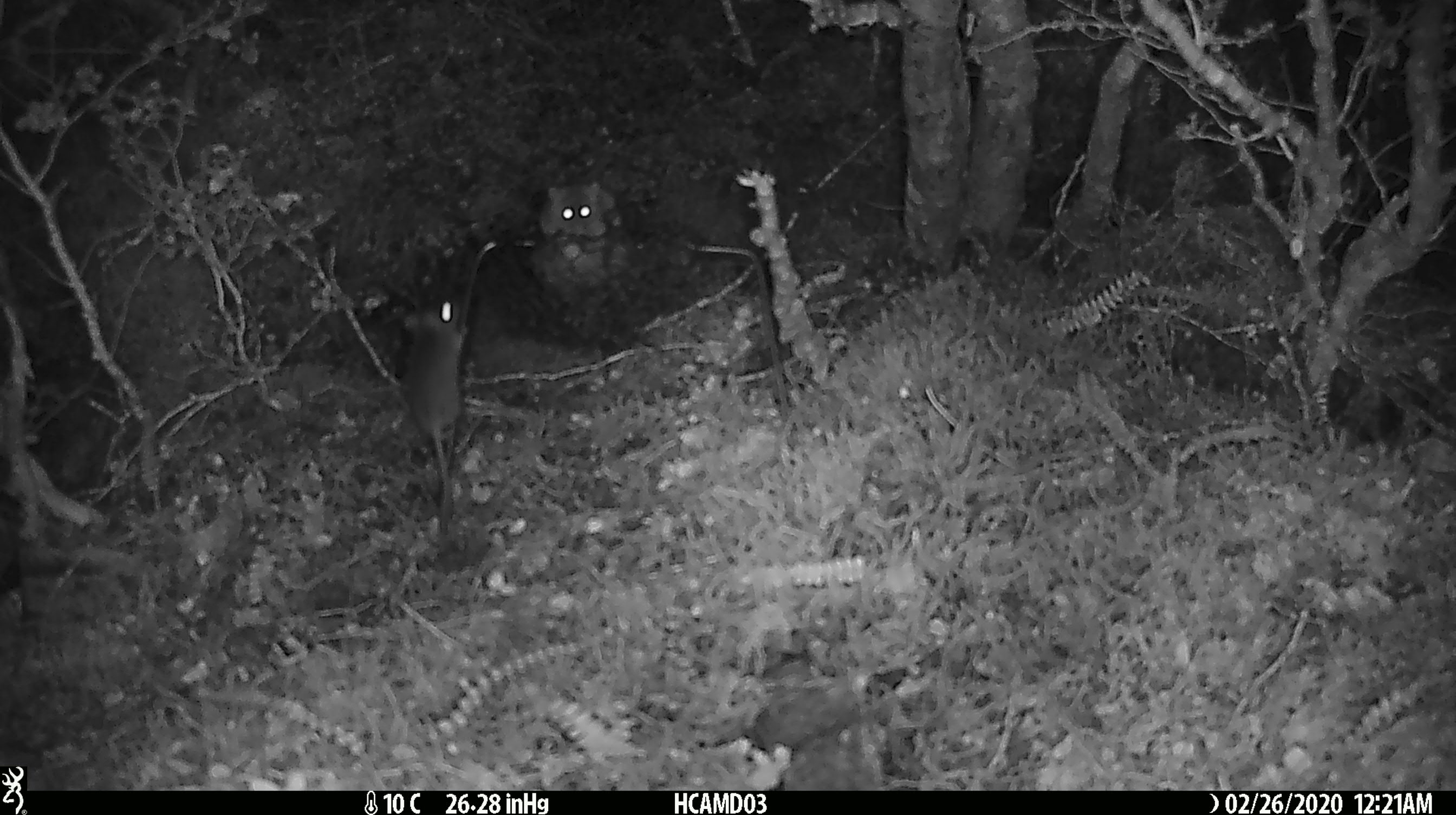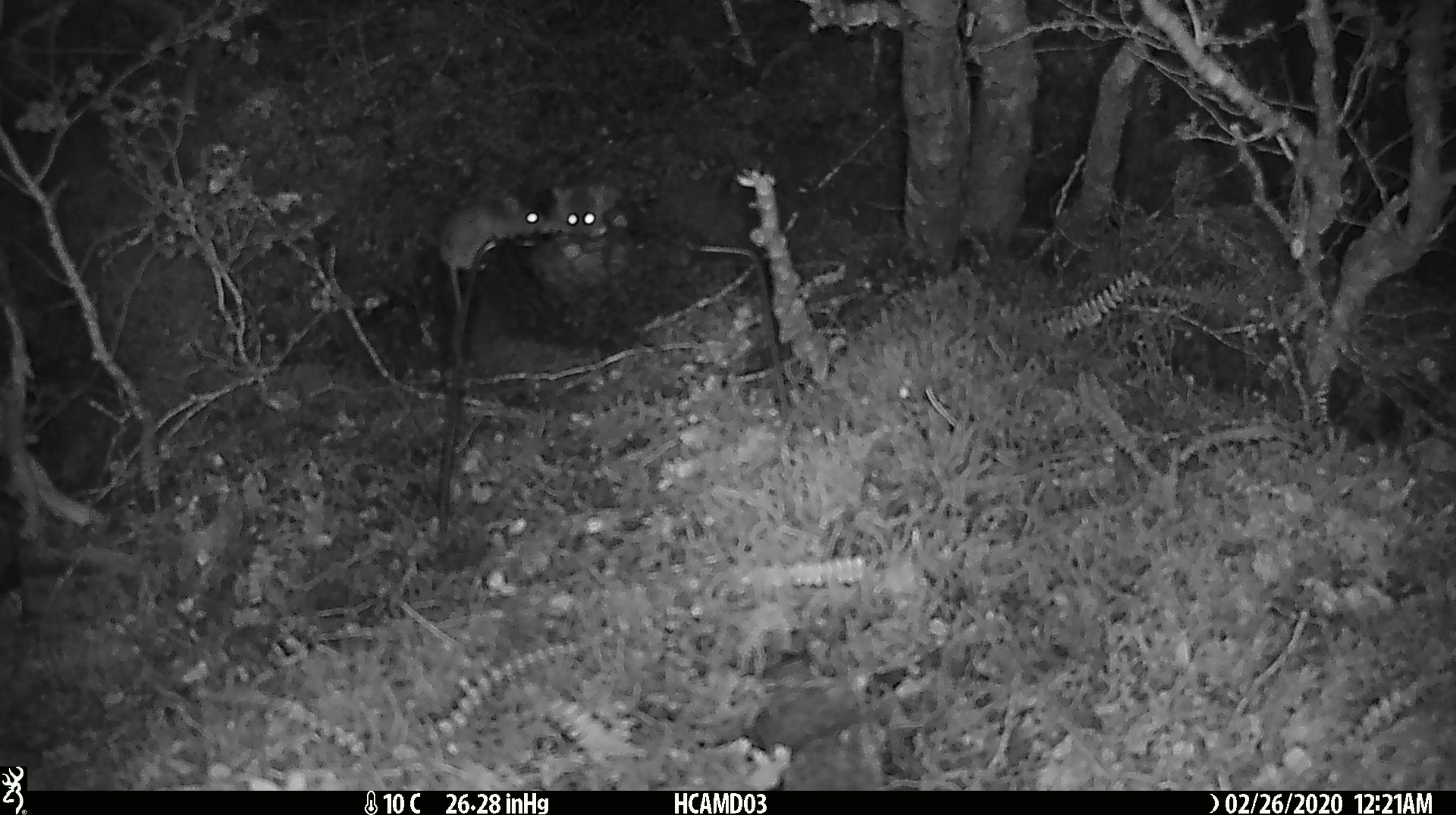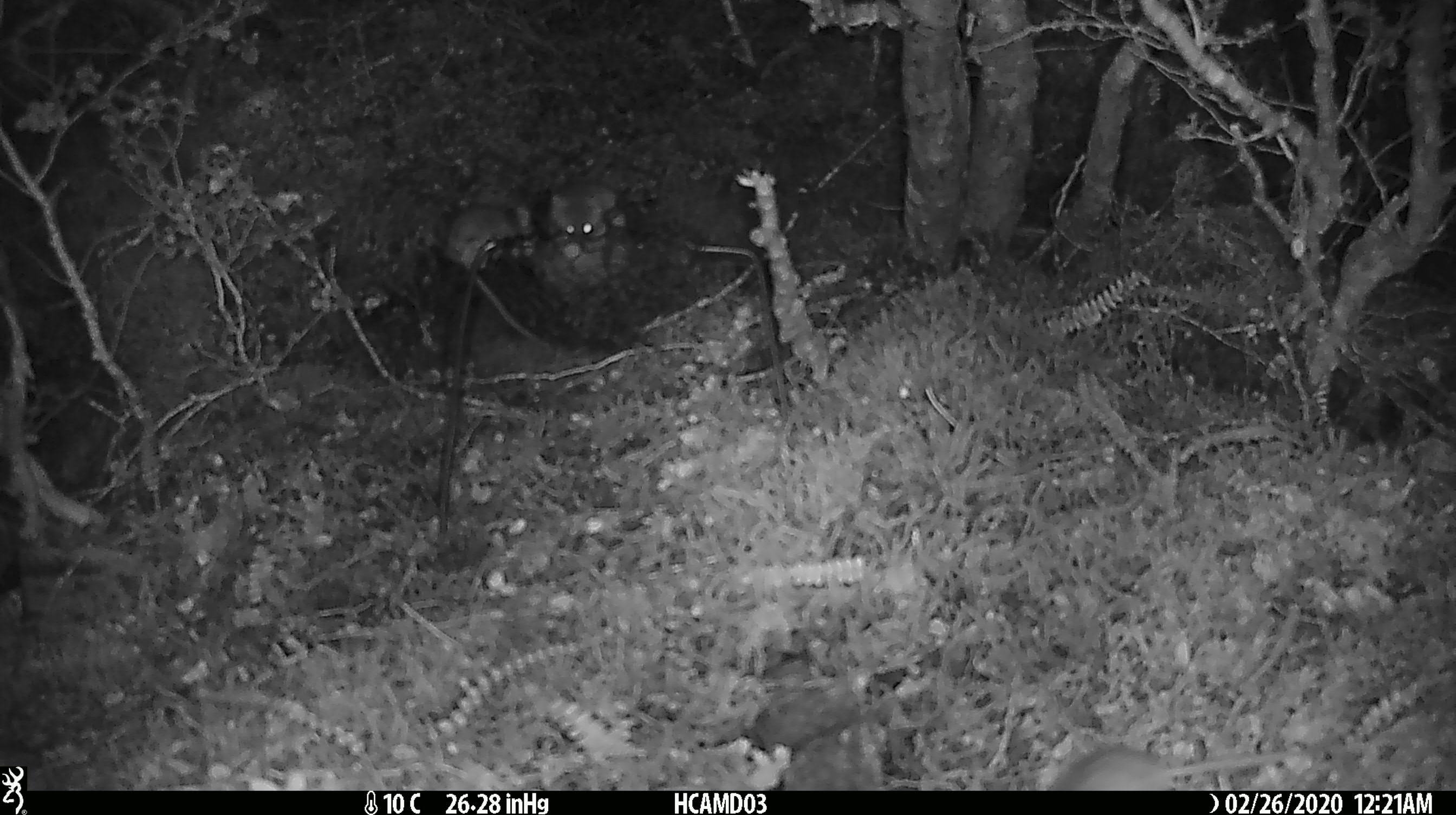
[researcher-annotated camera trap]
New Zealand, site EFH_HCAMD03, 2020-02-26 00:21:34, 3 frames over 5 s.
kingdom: Animalia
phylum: Chordata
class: Mammalia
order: Rodentia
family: Muridae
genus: Mus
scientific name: Mus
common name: mouse